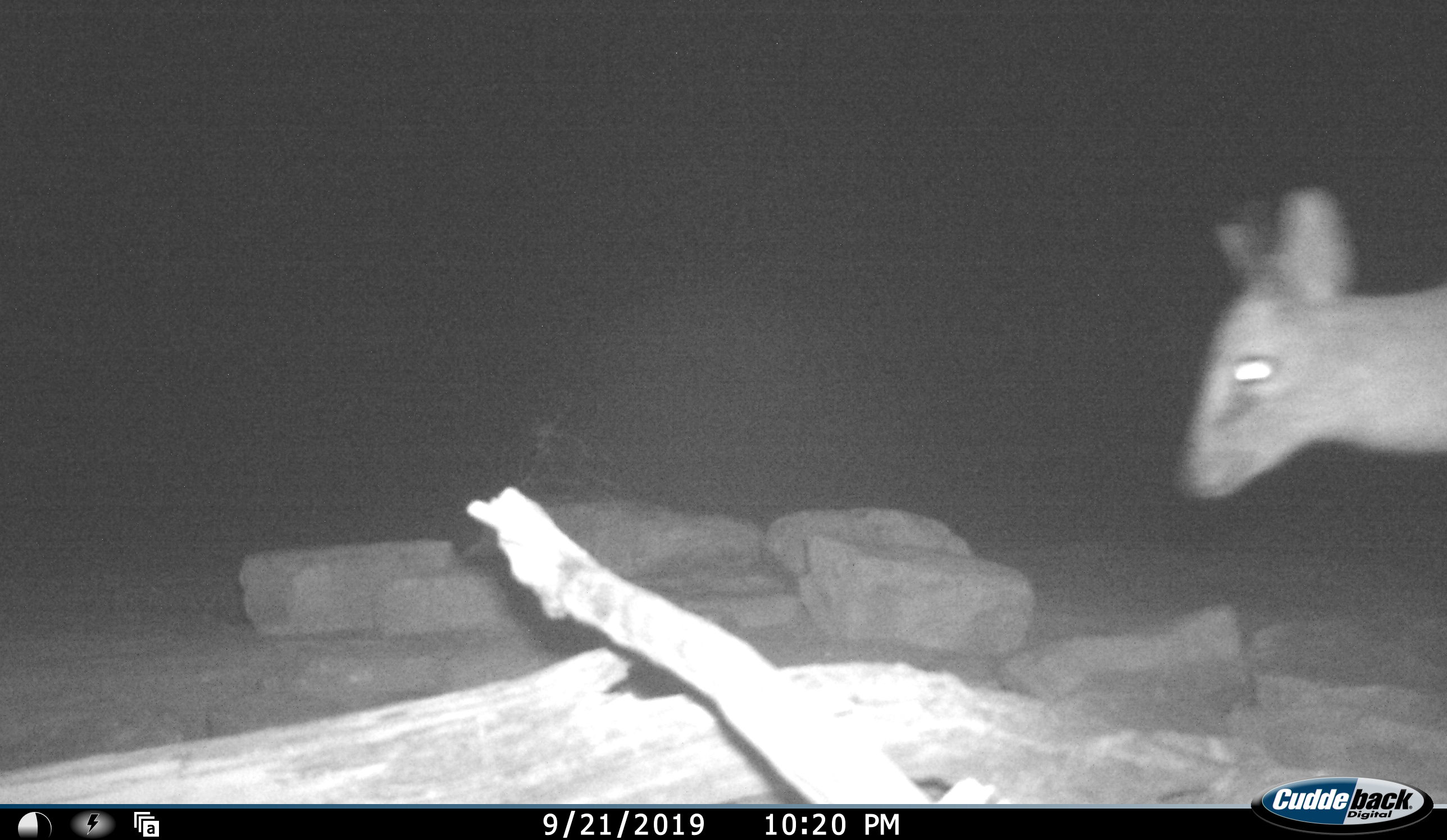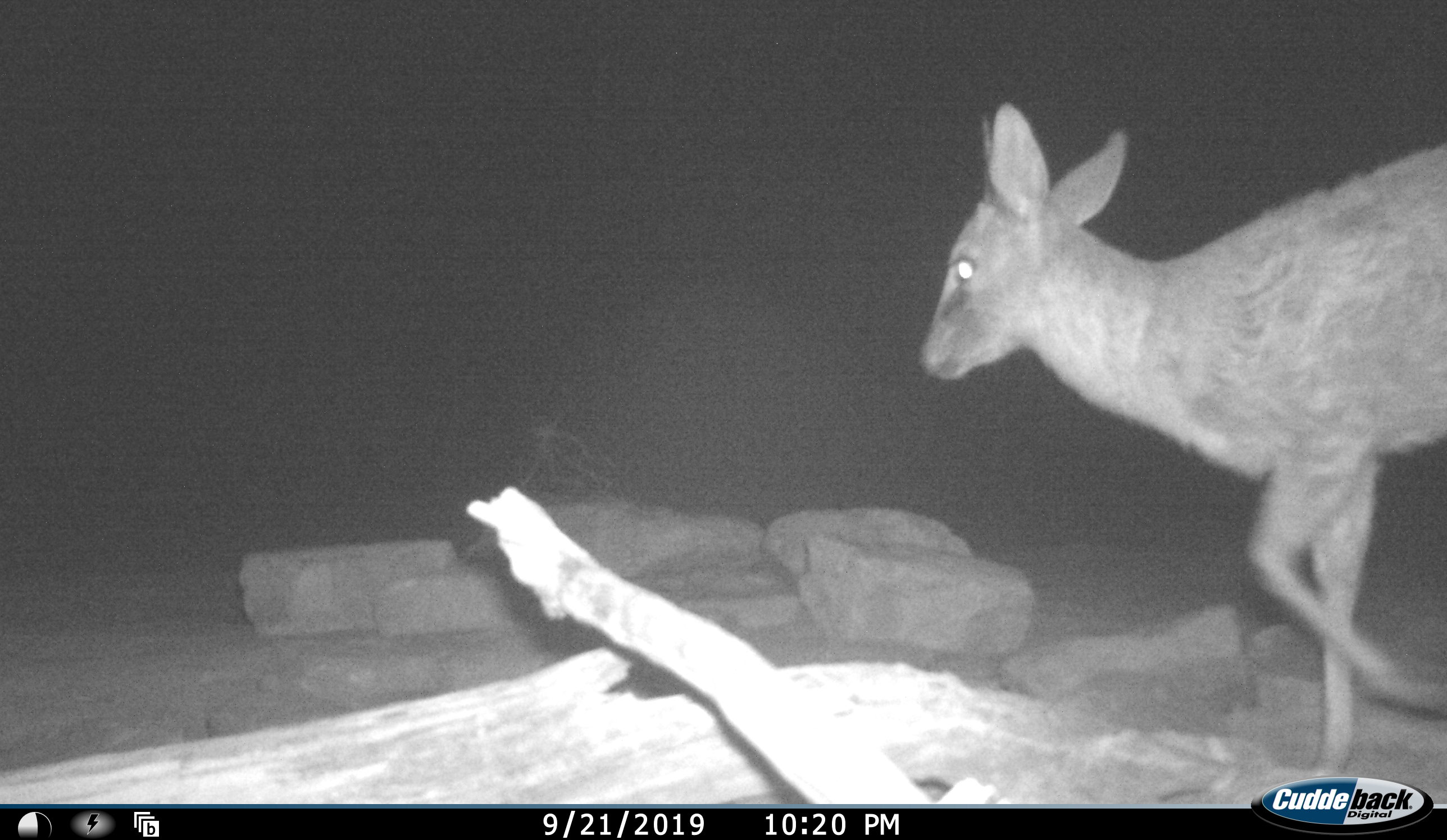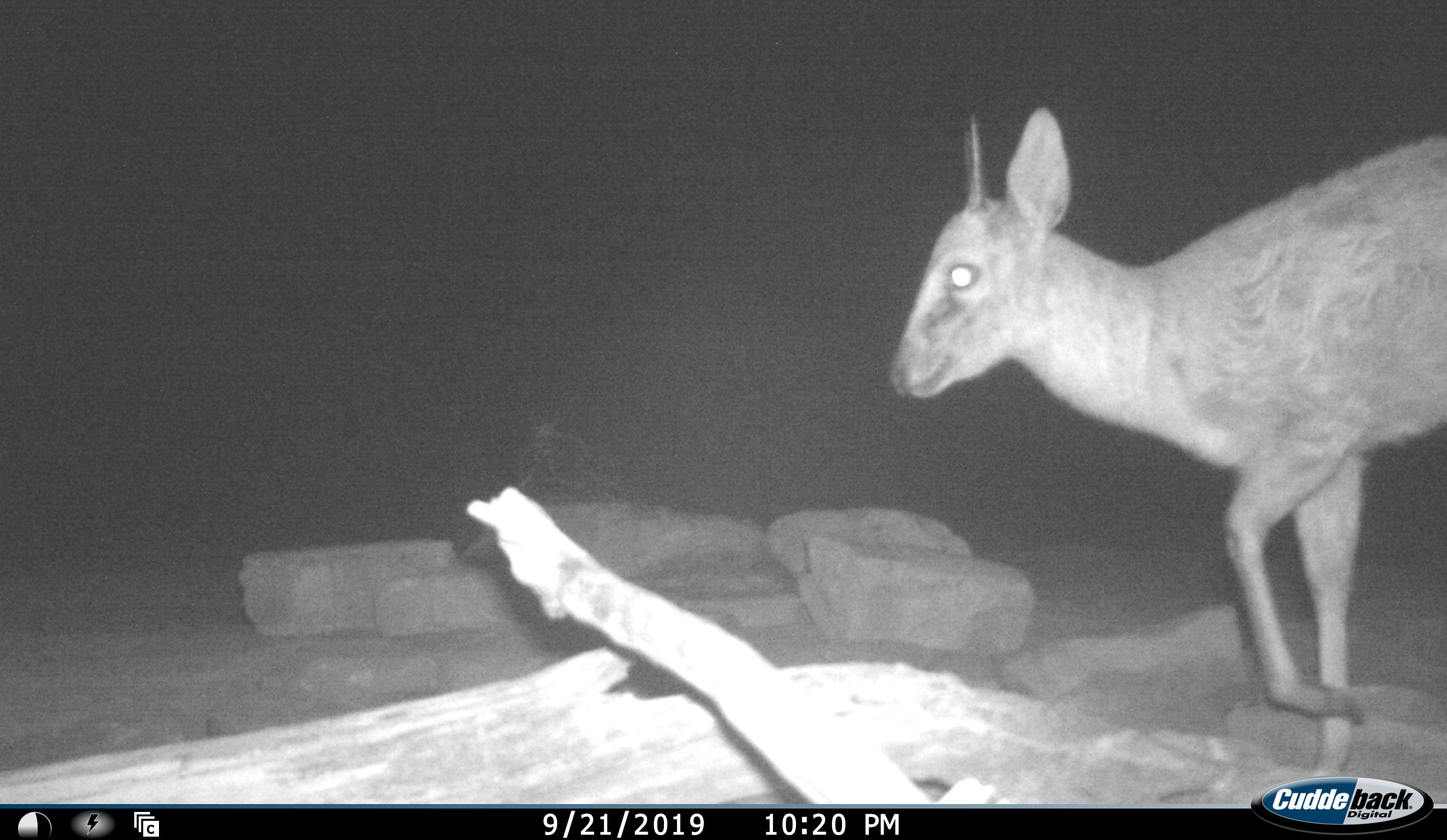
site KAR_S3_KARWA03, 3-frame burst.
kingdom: Animalia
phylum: Chordata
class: Mammalia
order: Artiodactyla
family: Bovidae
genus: Sylvicapra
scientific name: Sylvicapra grimmia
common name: common duiker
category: duikercommongrey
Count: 1.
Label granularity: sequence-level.